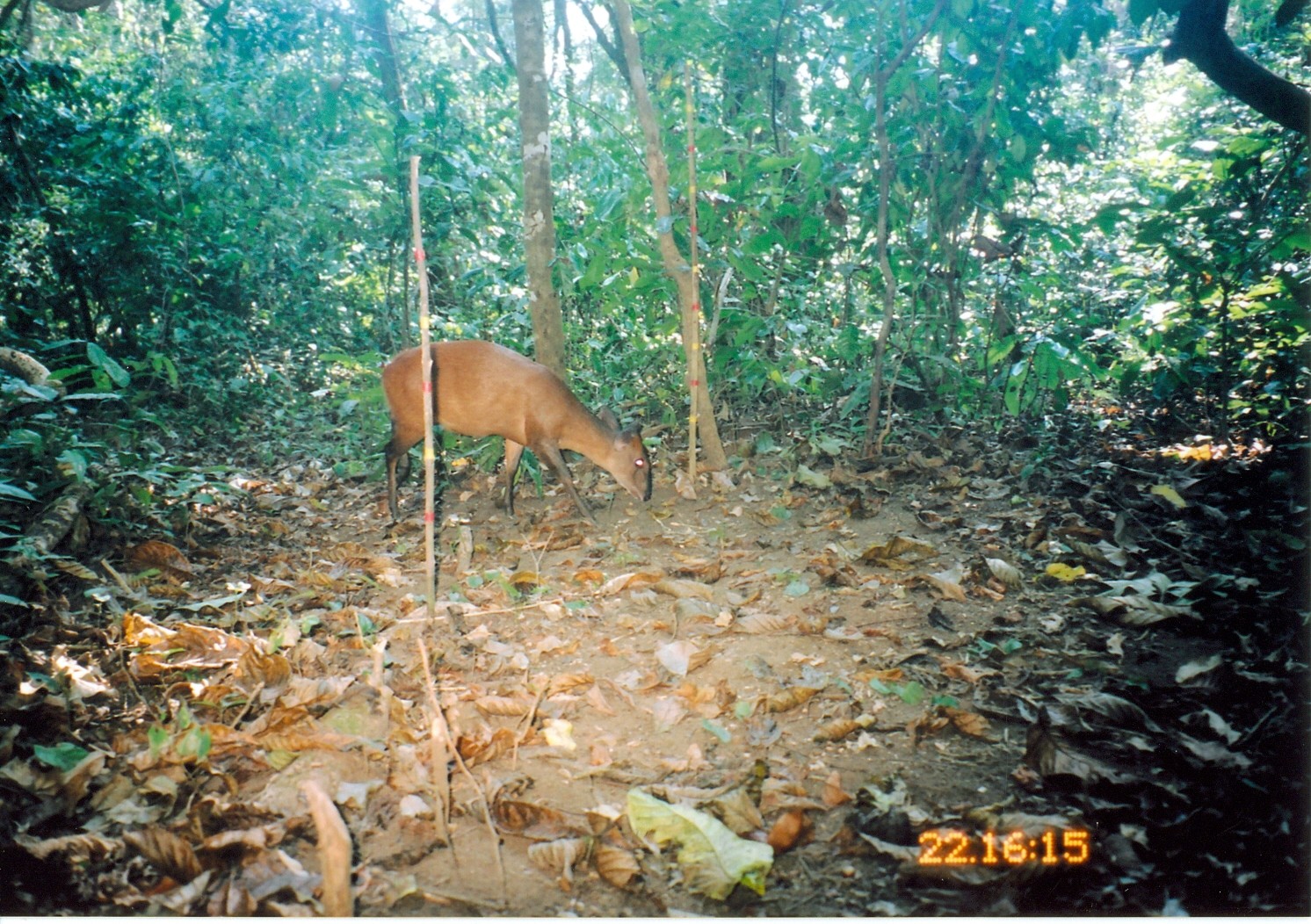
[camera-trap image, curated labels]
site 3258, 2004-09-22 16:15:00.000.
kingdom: Animalia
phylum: Chordata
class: Mammalia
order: Artiodactyla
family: Bovidae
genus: Cephalophus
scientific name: Cephalophus harveyi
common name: harvey's duiker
Cephalophus harveyi (harvey's duiker), count 1.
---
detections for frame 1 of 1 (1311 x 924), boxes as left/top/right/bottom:
cephalophus harveyi: 380/338/653/527